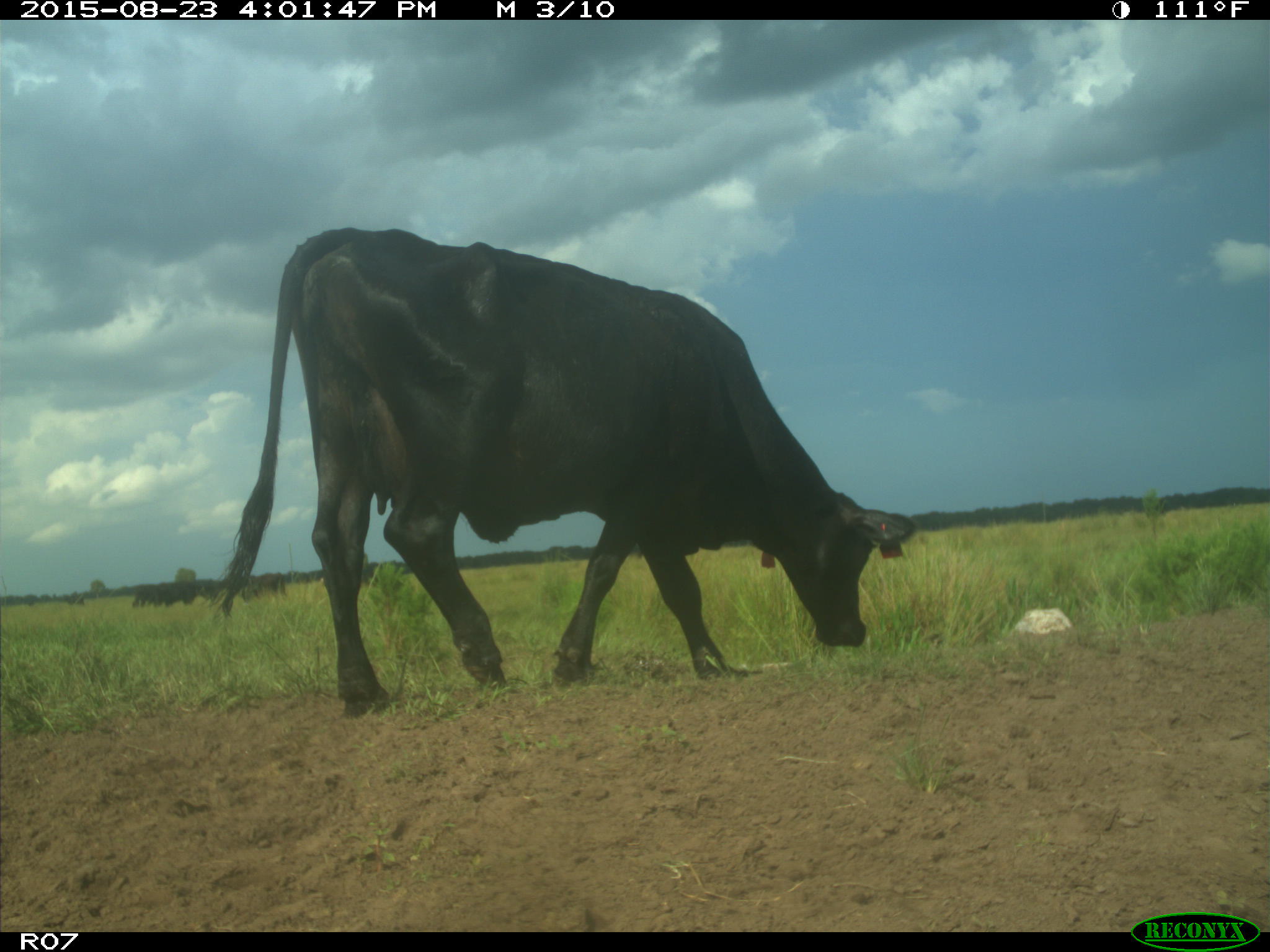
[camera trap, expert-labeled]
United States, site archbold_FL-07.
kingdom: Animalia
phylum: Chordata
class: Mammalia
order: Artiodactyla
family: Bovidae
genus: Bos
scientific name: Bos taurus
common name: domestic cow